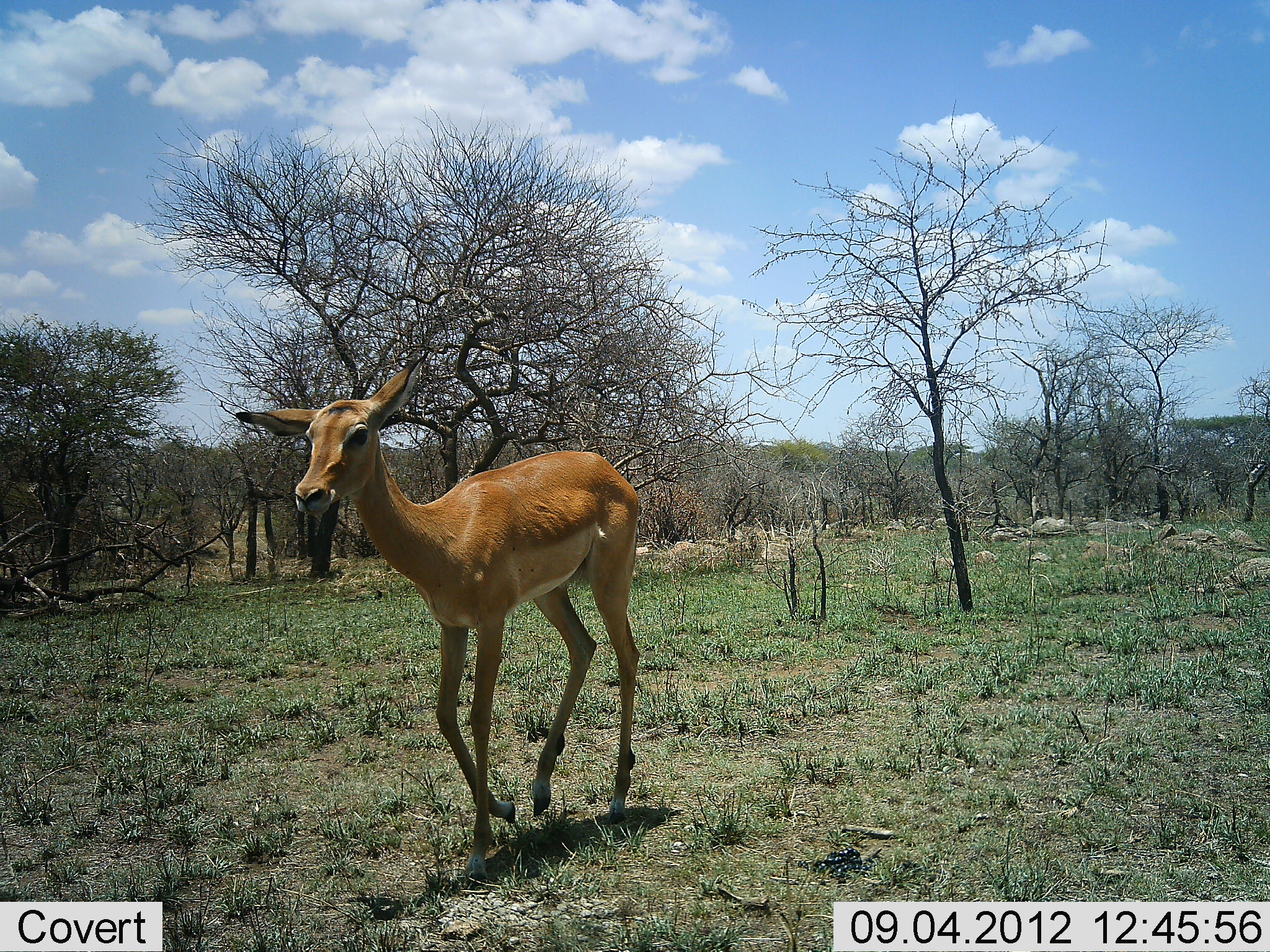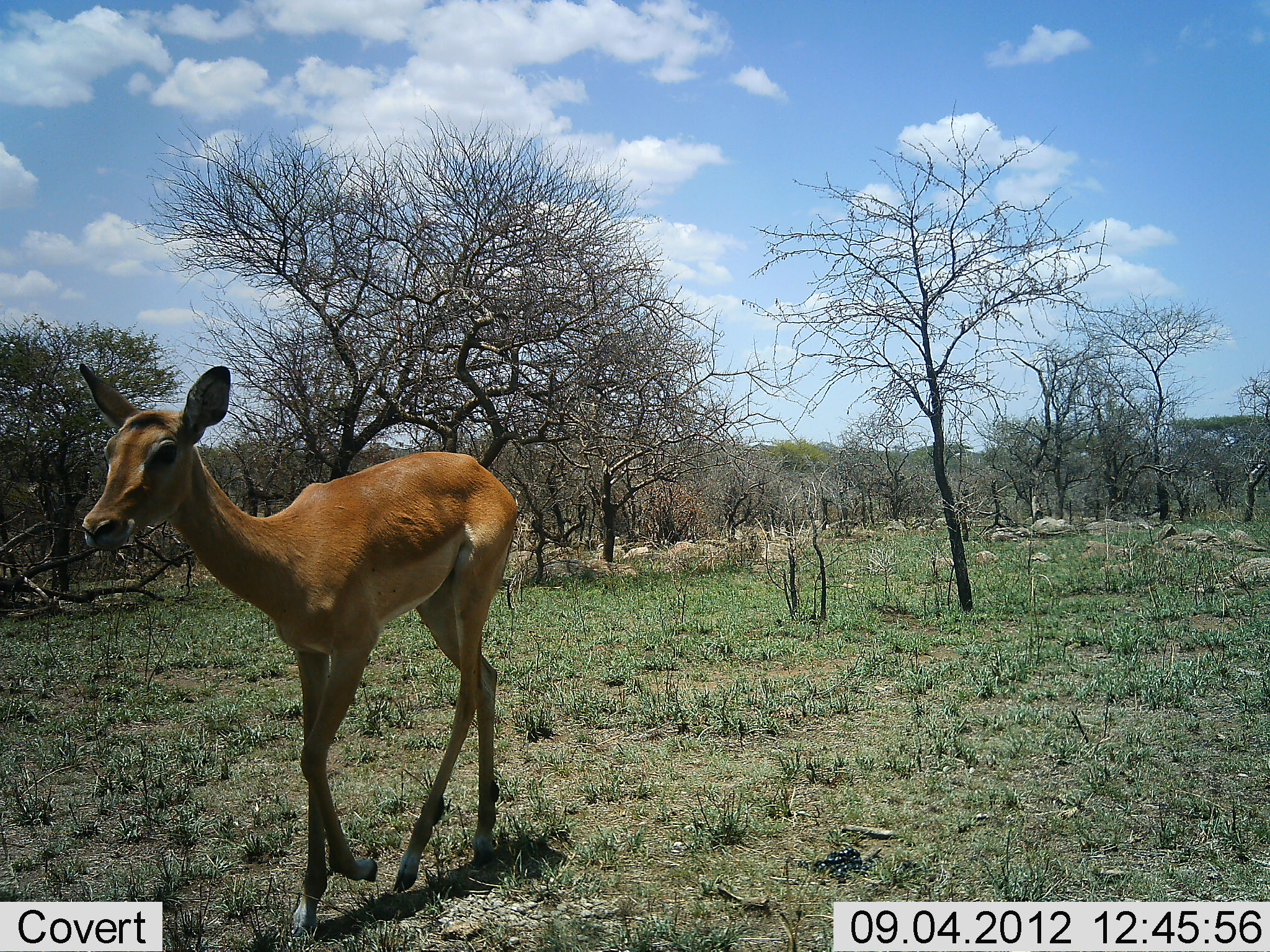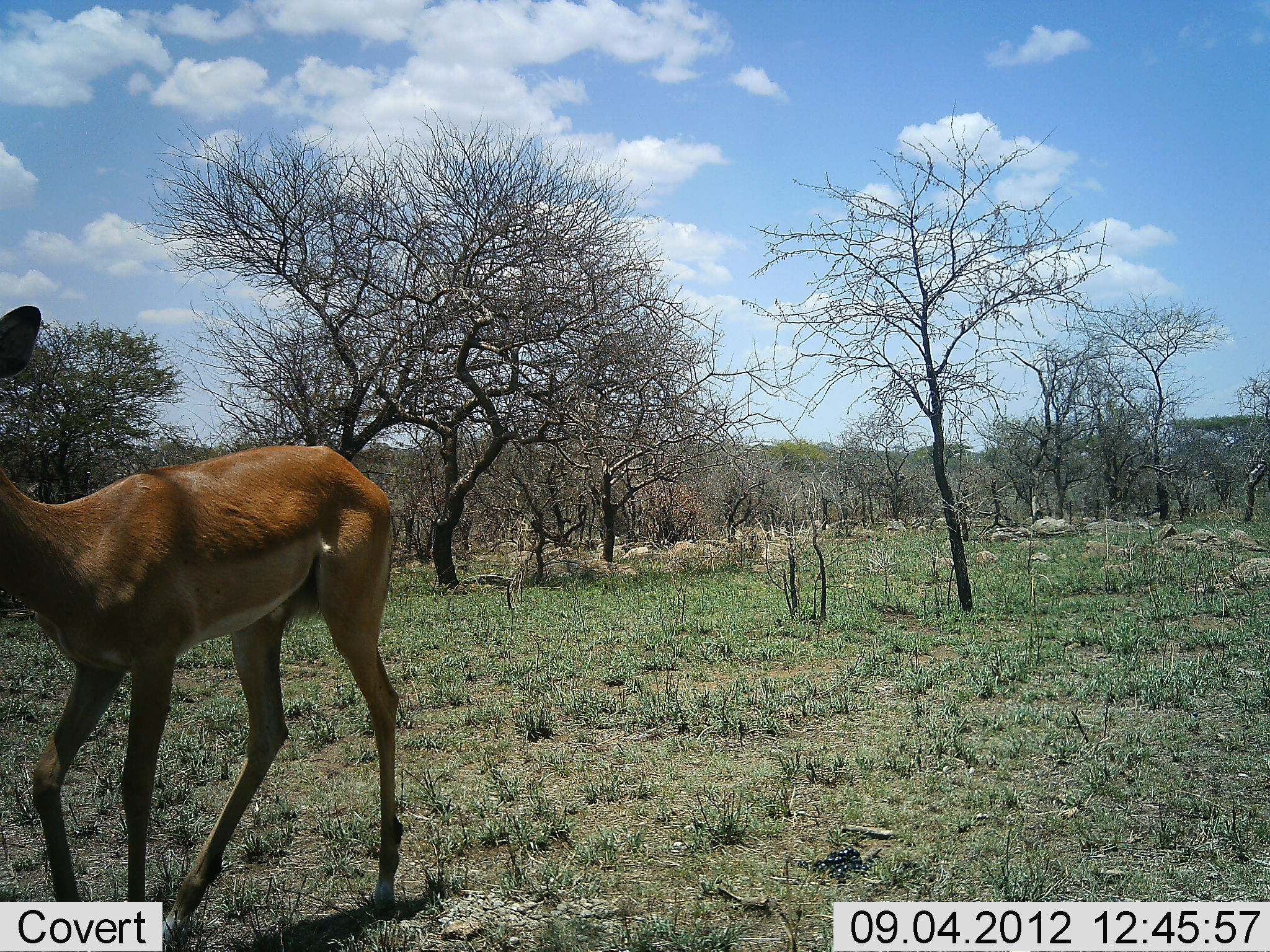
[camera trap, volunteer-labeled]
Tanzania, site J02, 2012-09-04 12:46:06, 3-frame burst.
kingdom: Animalia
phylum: Chordata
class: Mammalia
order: Artiodactyla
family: Bovidae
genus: Aepyceros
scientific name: Aepyceros melampus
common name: impala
Impala (Aepyceros melampus), count 1. Behavior (volunteer vote fractions): standing 0%, resting 0%, moving 100%, interacting 0%. Young present (vote fraction): 0%. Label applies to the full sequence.